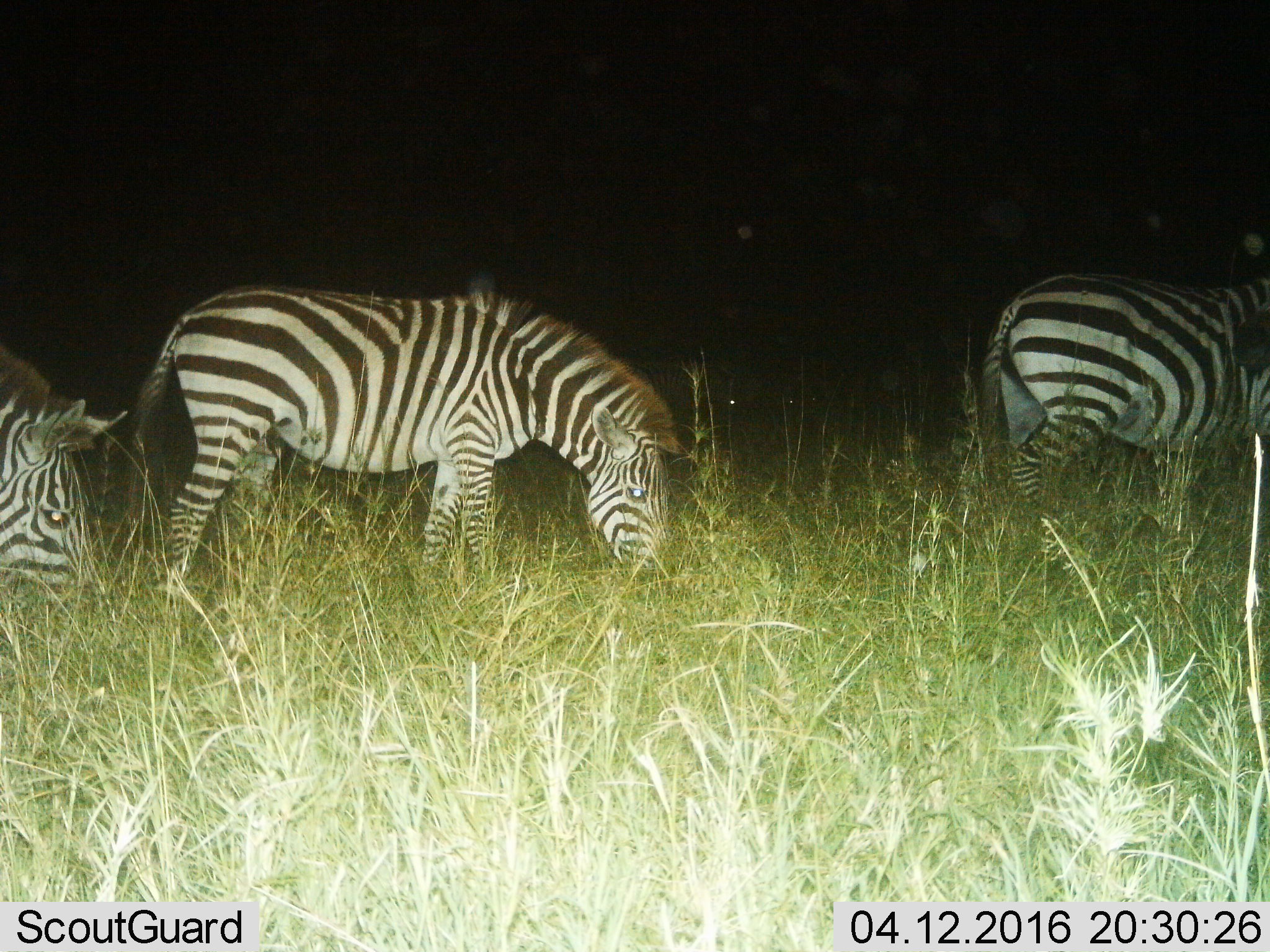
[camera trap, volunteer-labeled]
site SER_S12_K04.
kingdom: Animalia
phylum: Chordata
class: Mammalia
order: Perissodactyla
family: Equidae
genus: Equus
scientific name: Equus quagga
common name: plains zebra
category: zebraplains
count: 3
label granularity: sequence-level